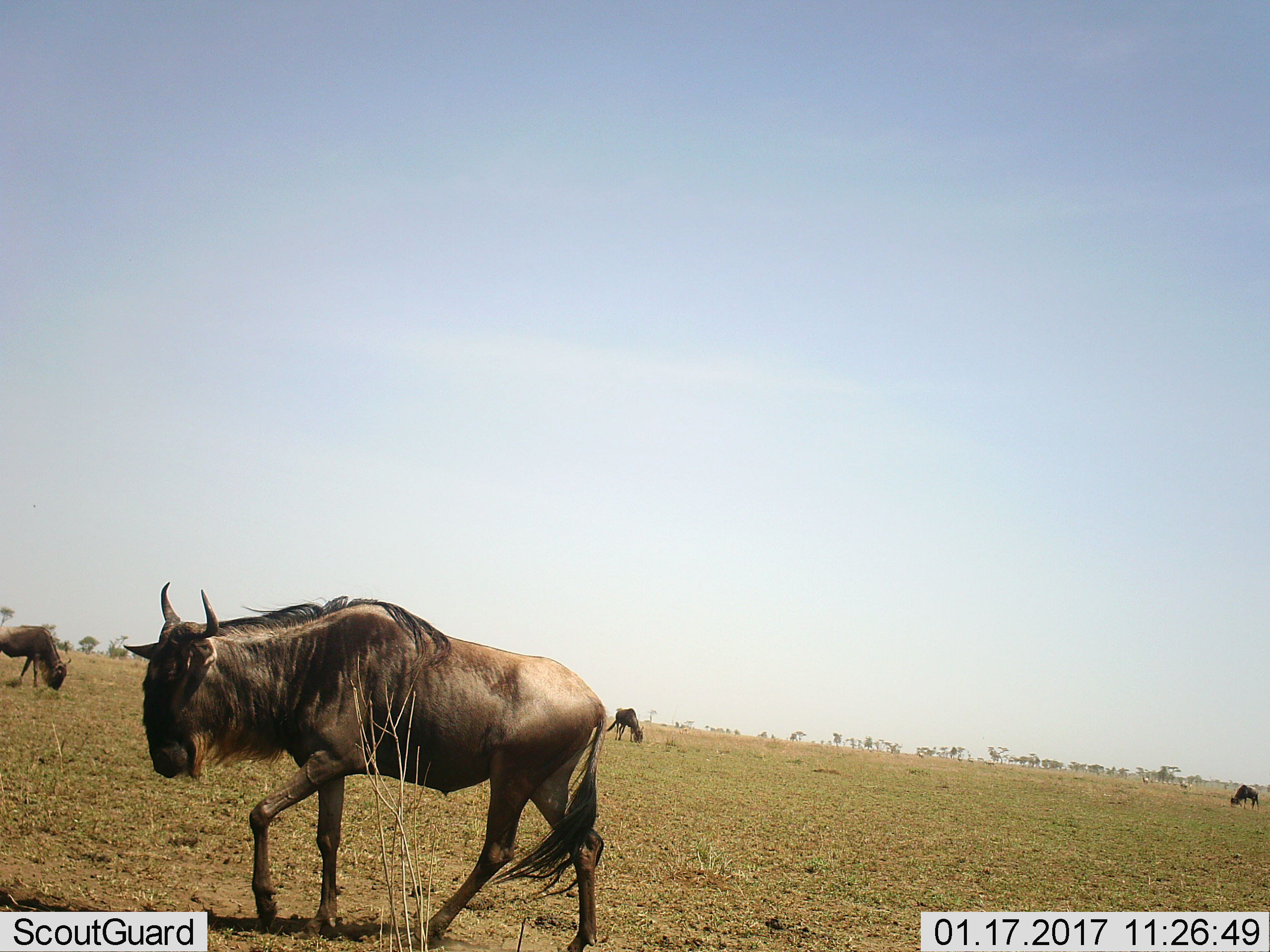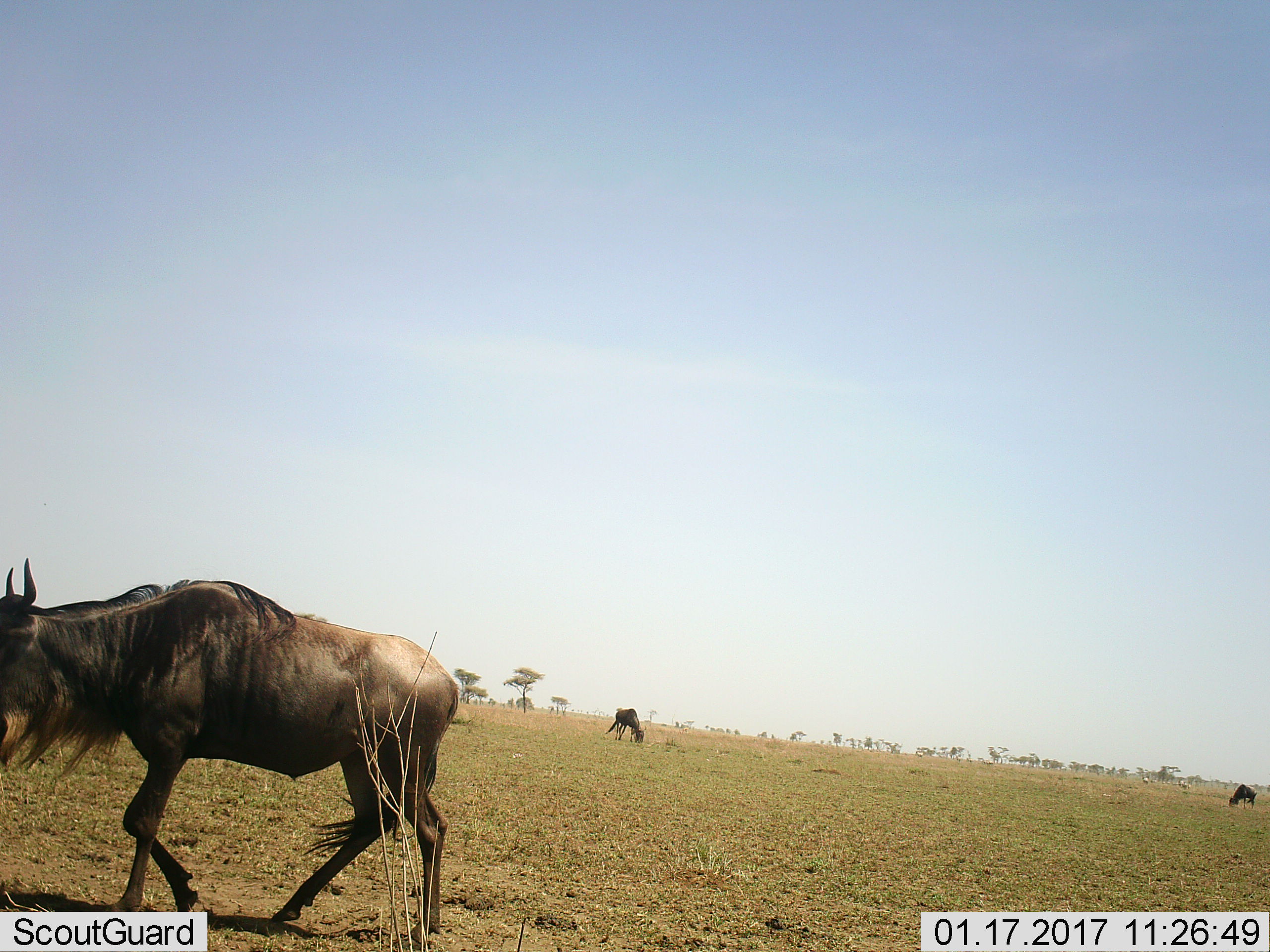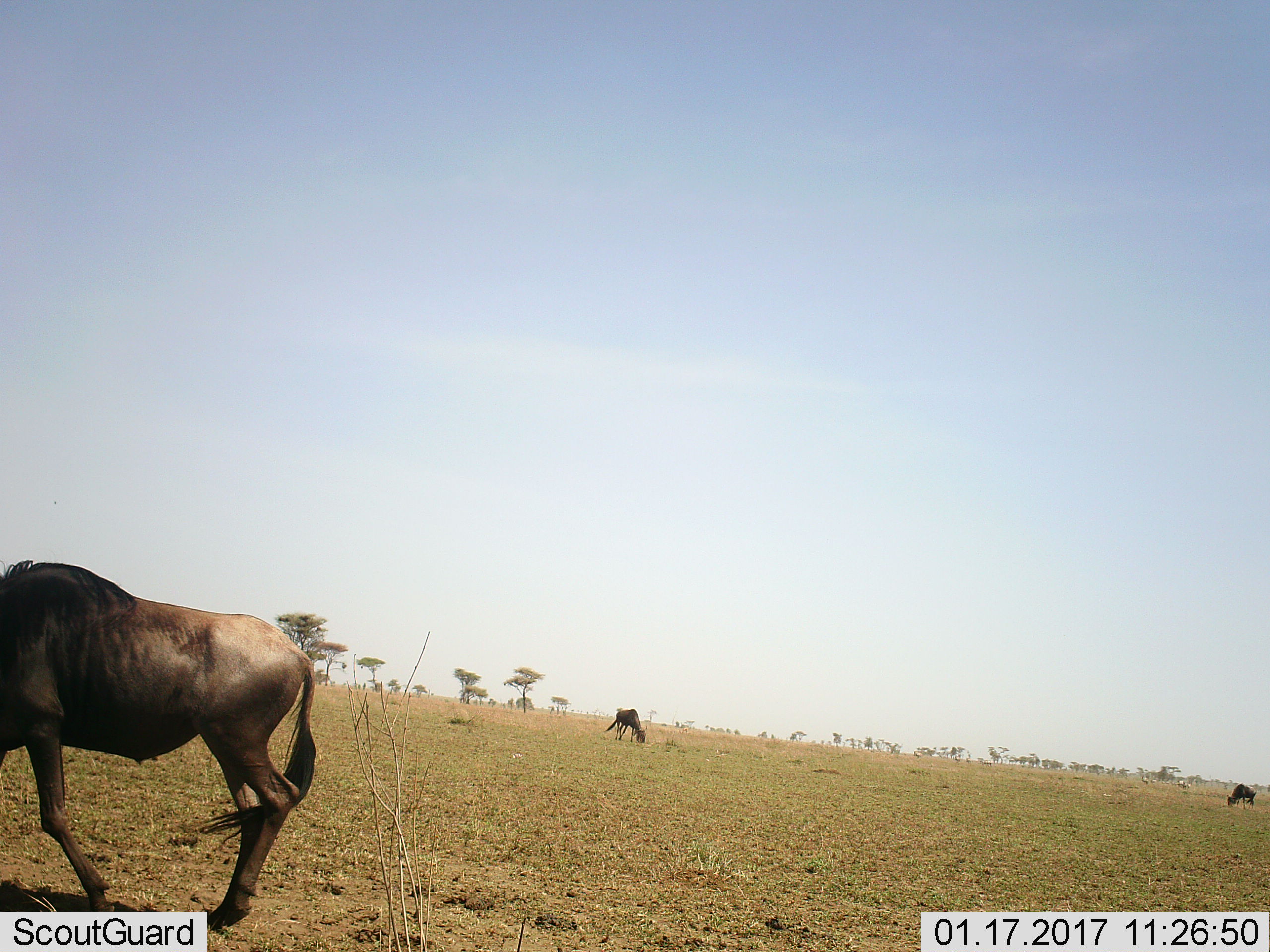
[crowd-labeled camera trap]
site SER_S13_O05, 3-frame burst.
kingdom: Animalia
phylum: Chordata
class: Mammalia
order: Artiodactyla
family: Bovidae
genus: Connochaetes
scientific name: Connochaetes taurinus taurinus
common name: blue wildebeest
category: wildebeestblue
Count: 4.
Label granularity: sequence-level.